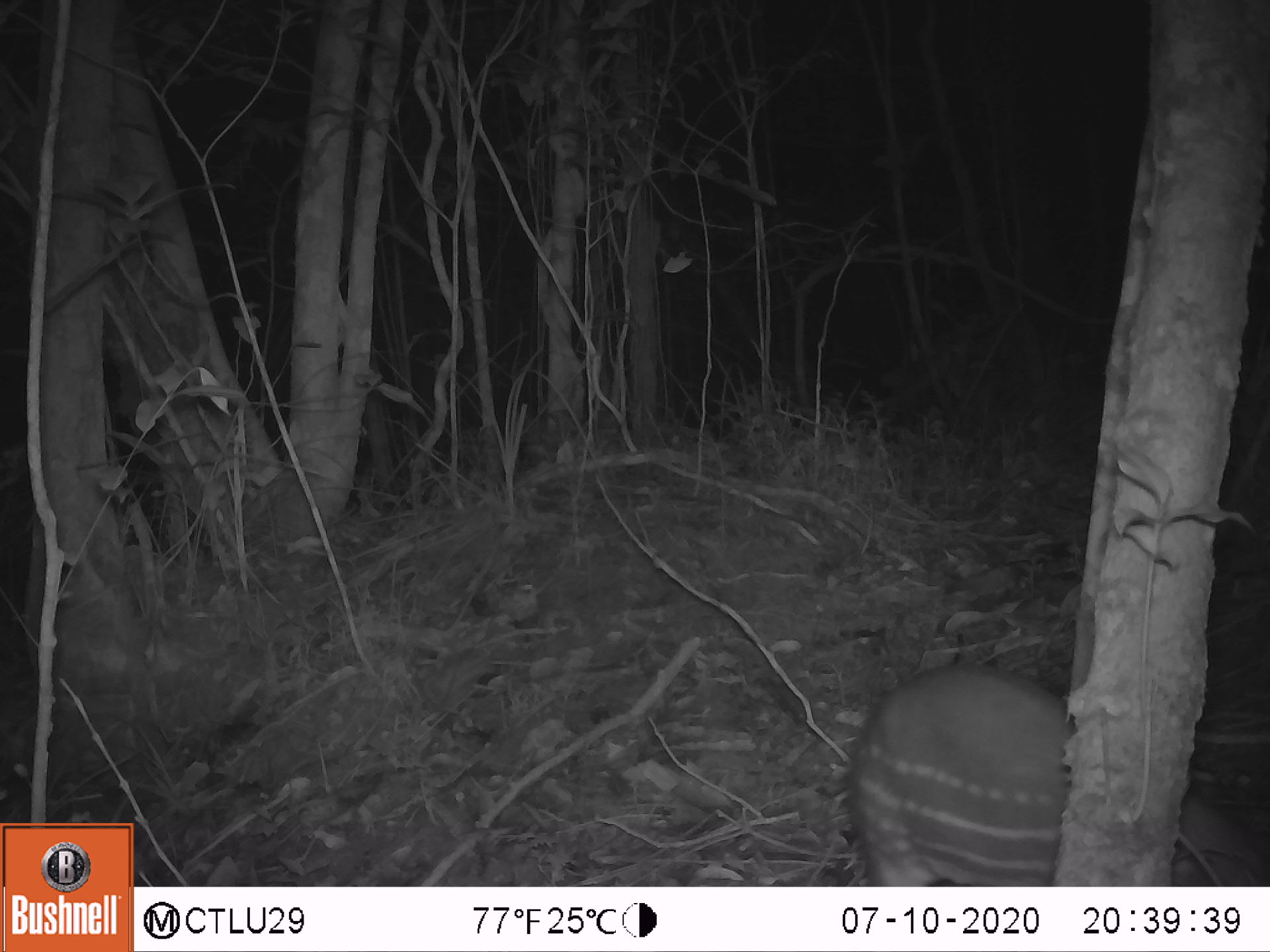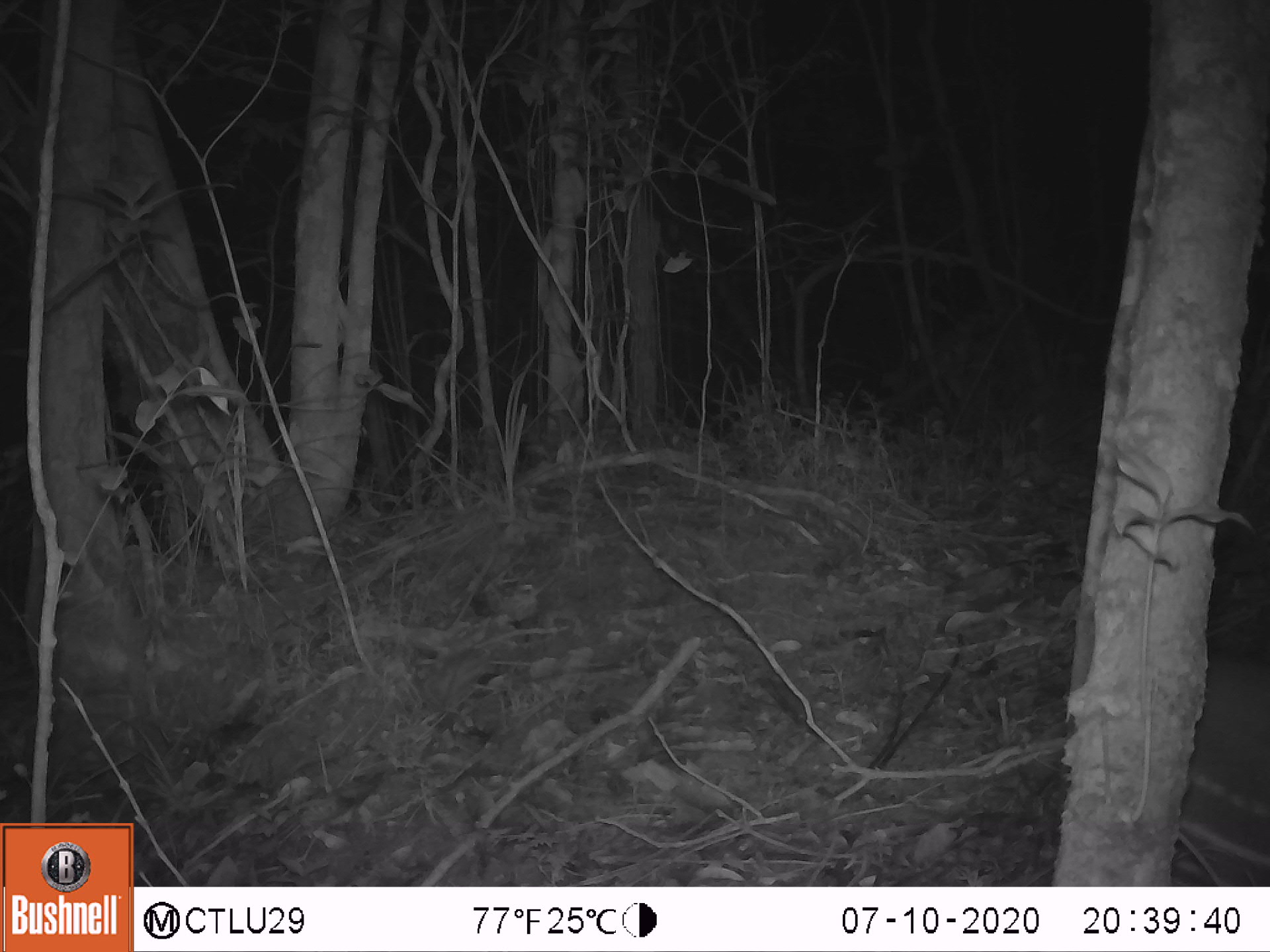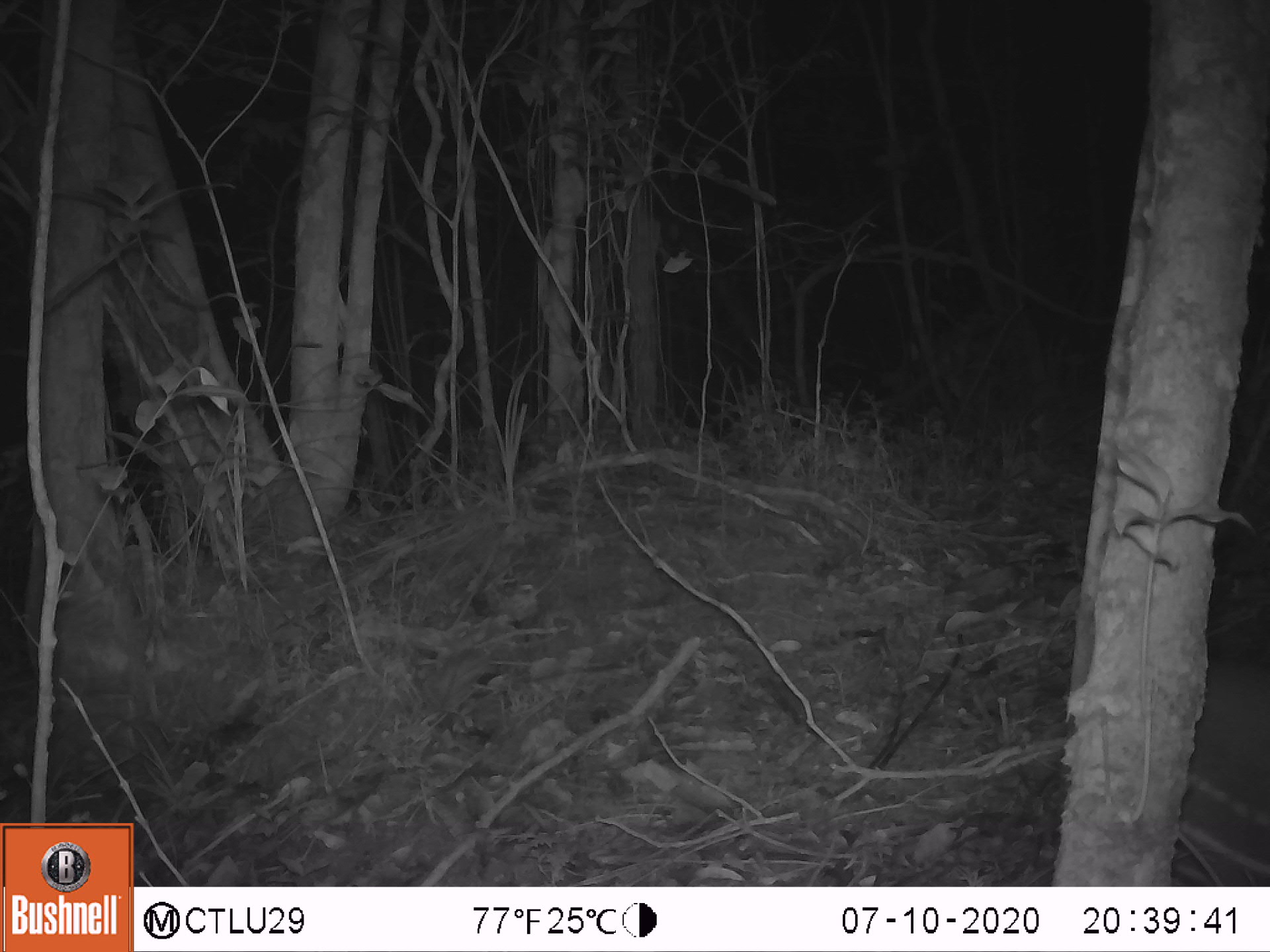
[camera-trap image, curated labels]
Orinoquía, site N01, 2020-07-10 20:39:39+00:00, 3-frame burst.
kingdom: Animalia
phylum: Chordata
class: Mammalia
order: Rodentia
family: Cuniculidae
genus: Cuniculus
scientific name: Cuniculus paca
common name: spotted paca